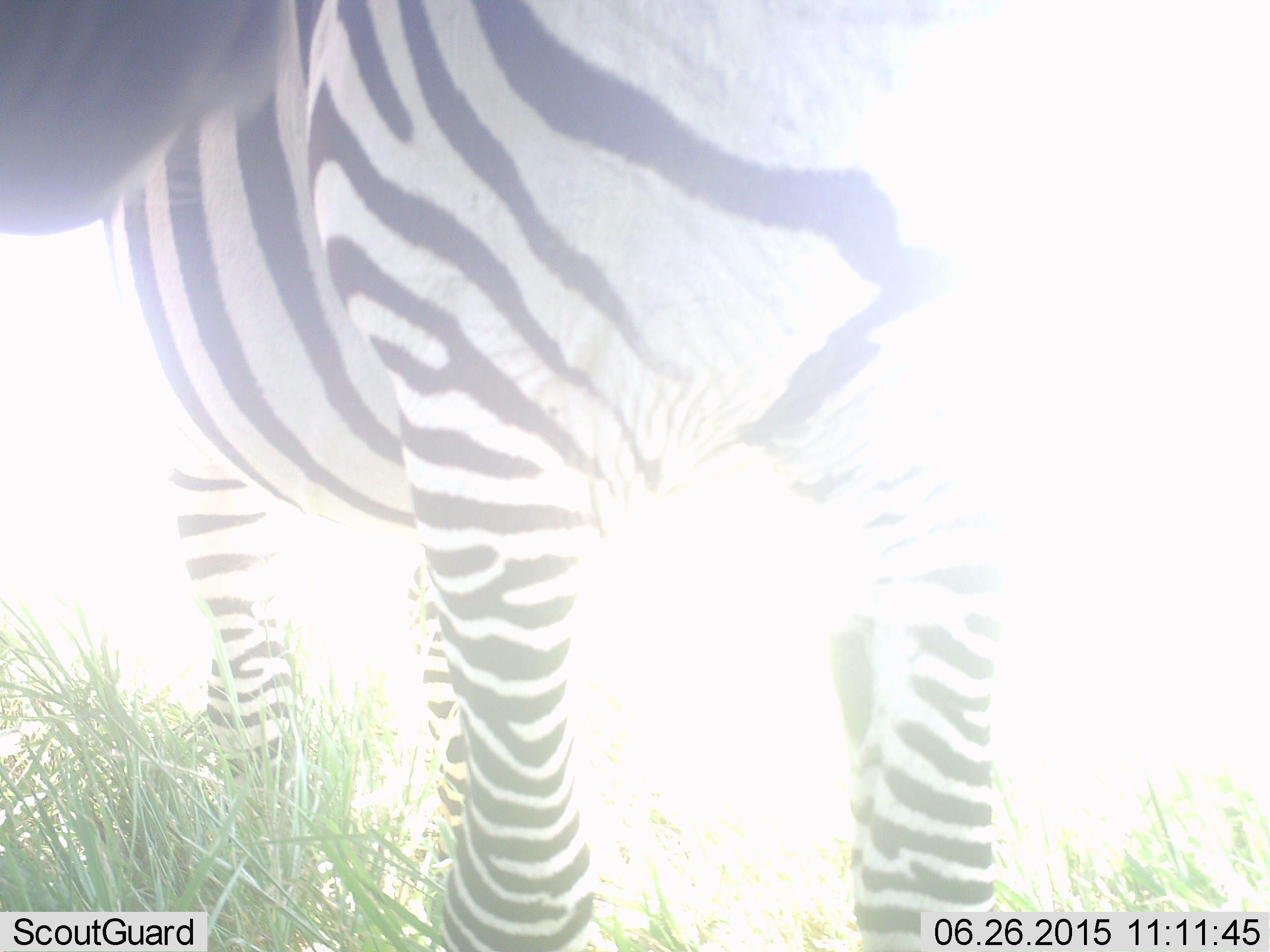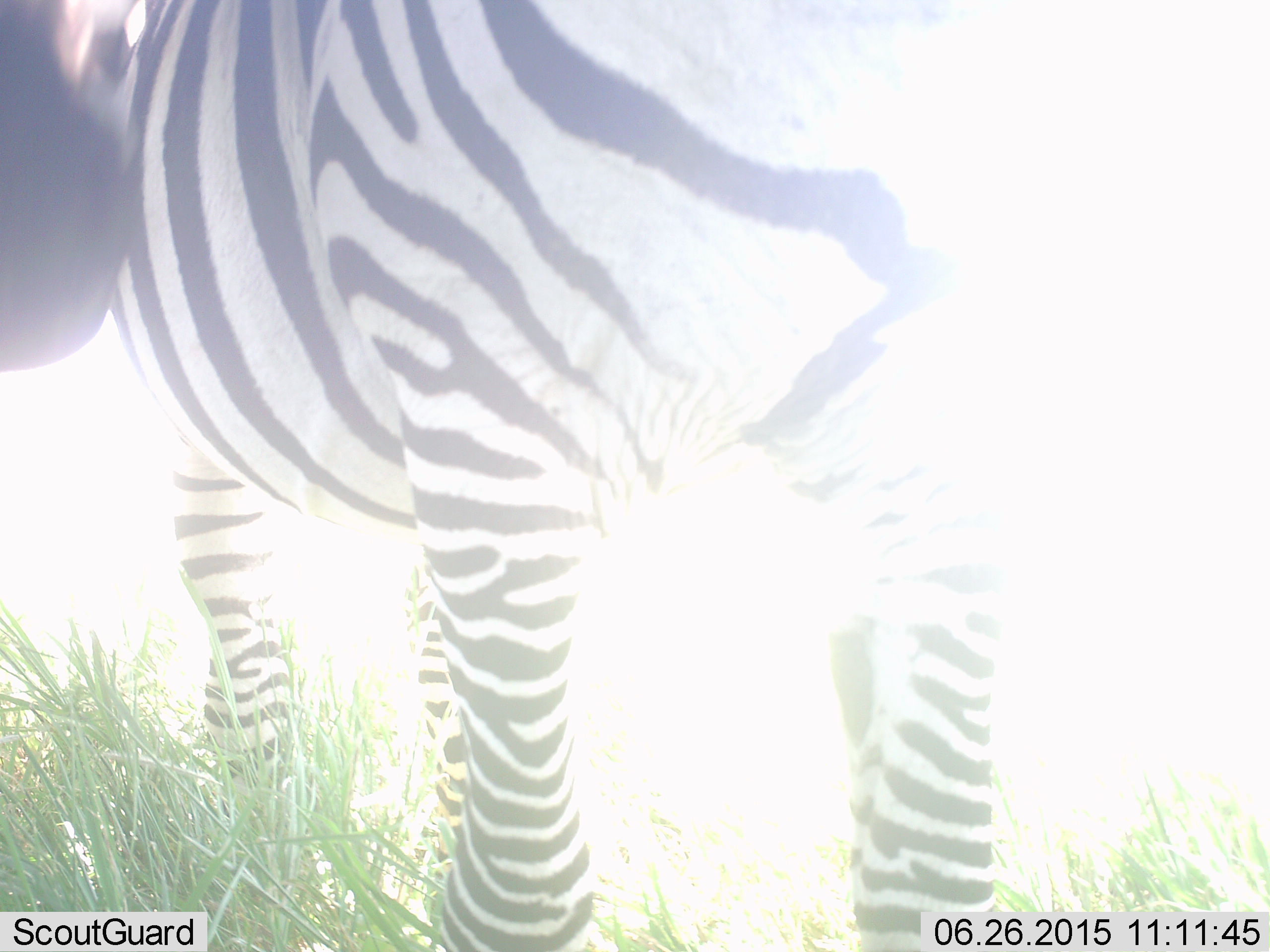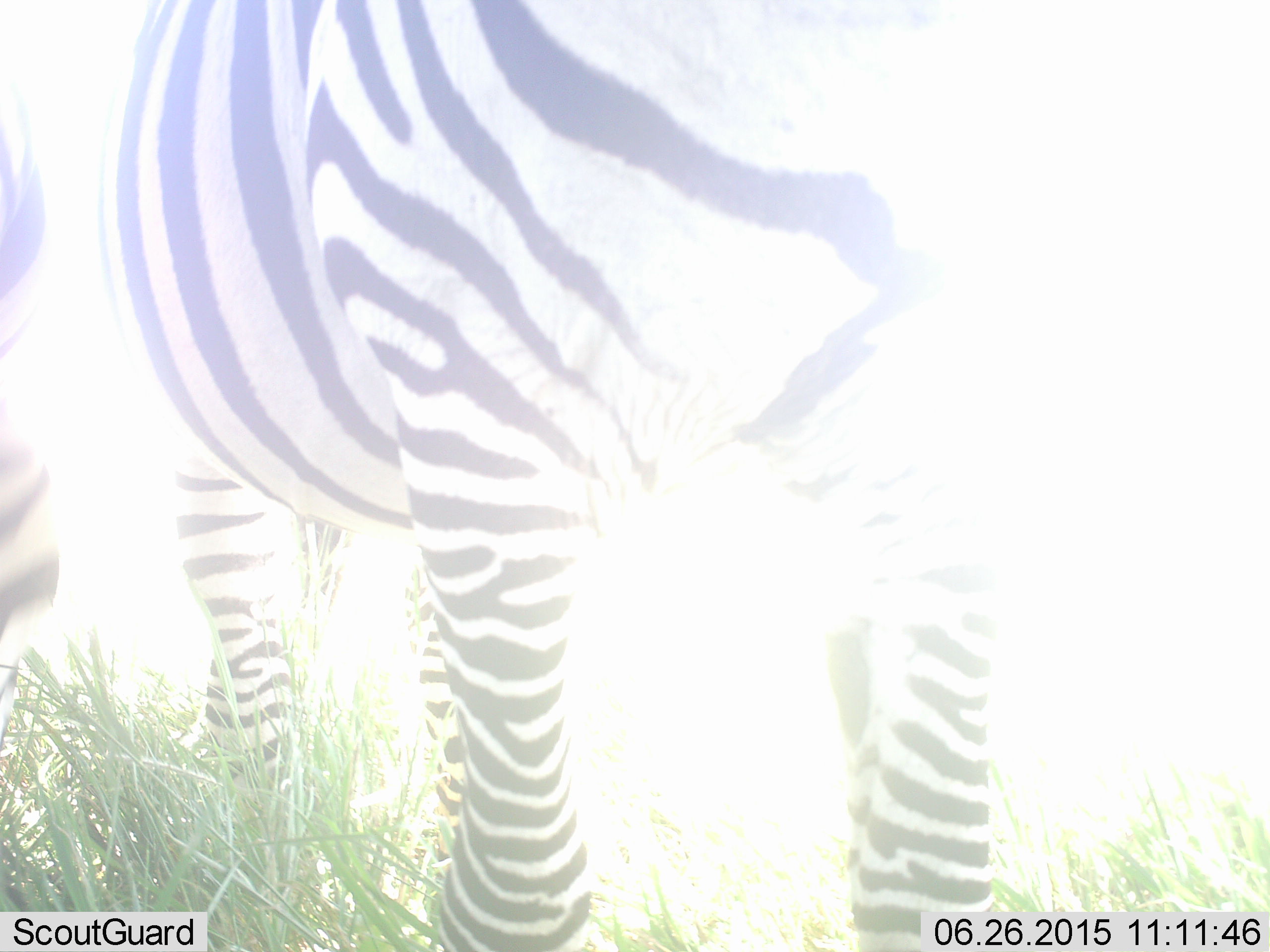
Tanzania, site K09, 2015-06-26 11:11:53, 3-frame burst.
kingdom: Animalia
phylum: Chordata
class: Mammalia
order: Perissodactyla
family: Equidae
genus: Equus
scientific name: Equus quagga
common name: plains zebra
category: zebra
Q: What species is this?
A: Zebra (plains zebra) (Equus quagga).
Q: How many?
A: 2.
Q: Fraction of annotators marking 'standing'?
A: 90%.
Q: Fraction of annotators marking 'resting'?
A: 0%.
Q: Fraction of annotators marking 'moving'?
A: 10%.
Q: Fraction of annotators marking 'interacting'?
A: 0%.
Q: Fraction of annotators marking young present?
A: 0%.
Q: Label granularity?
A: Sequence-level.